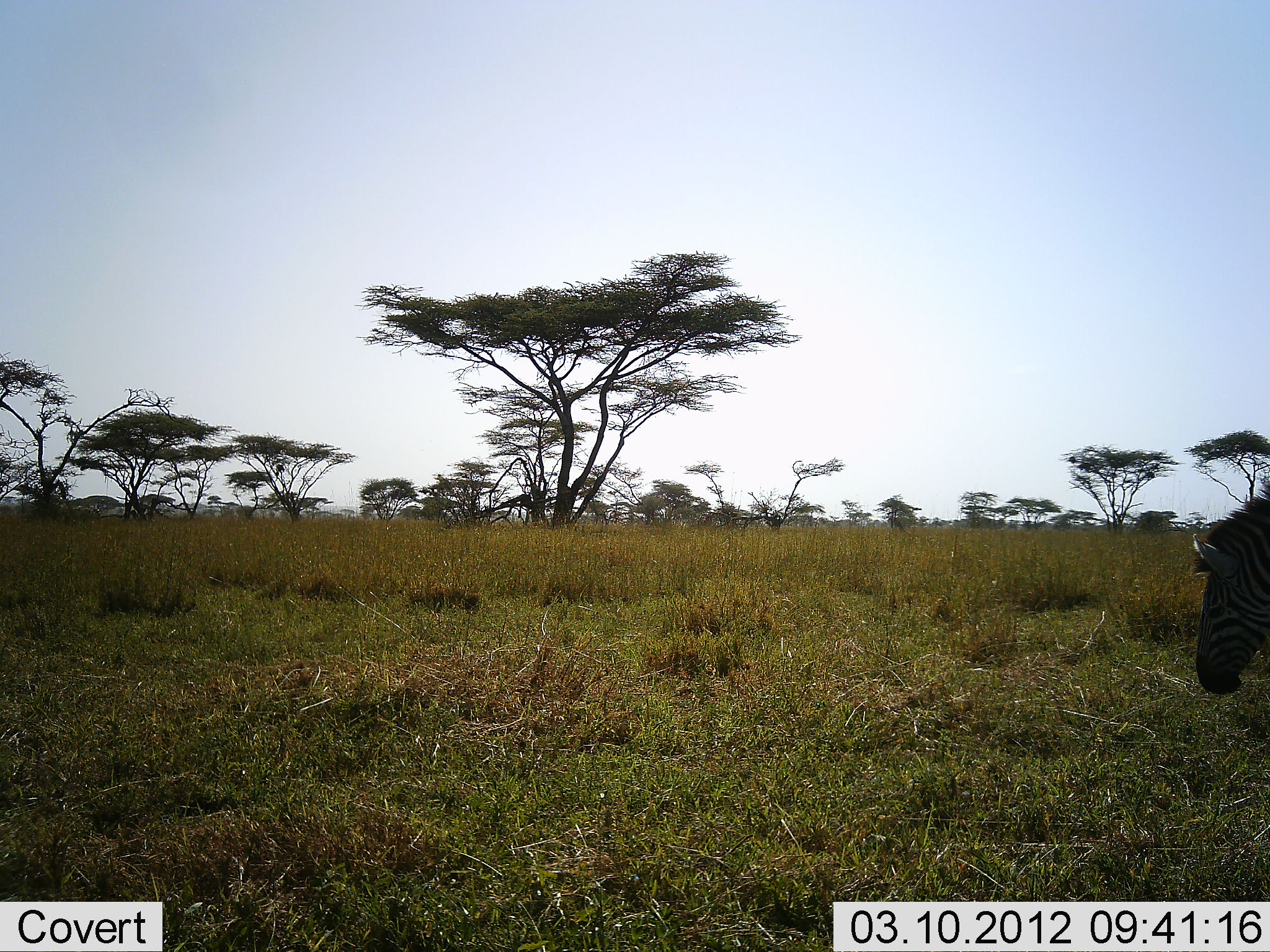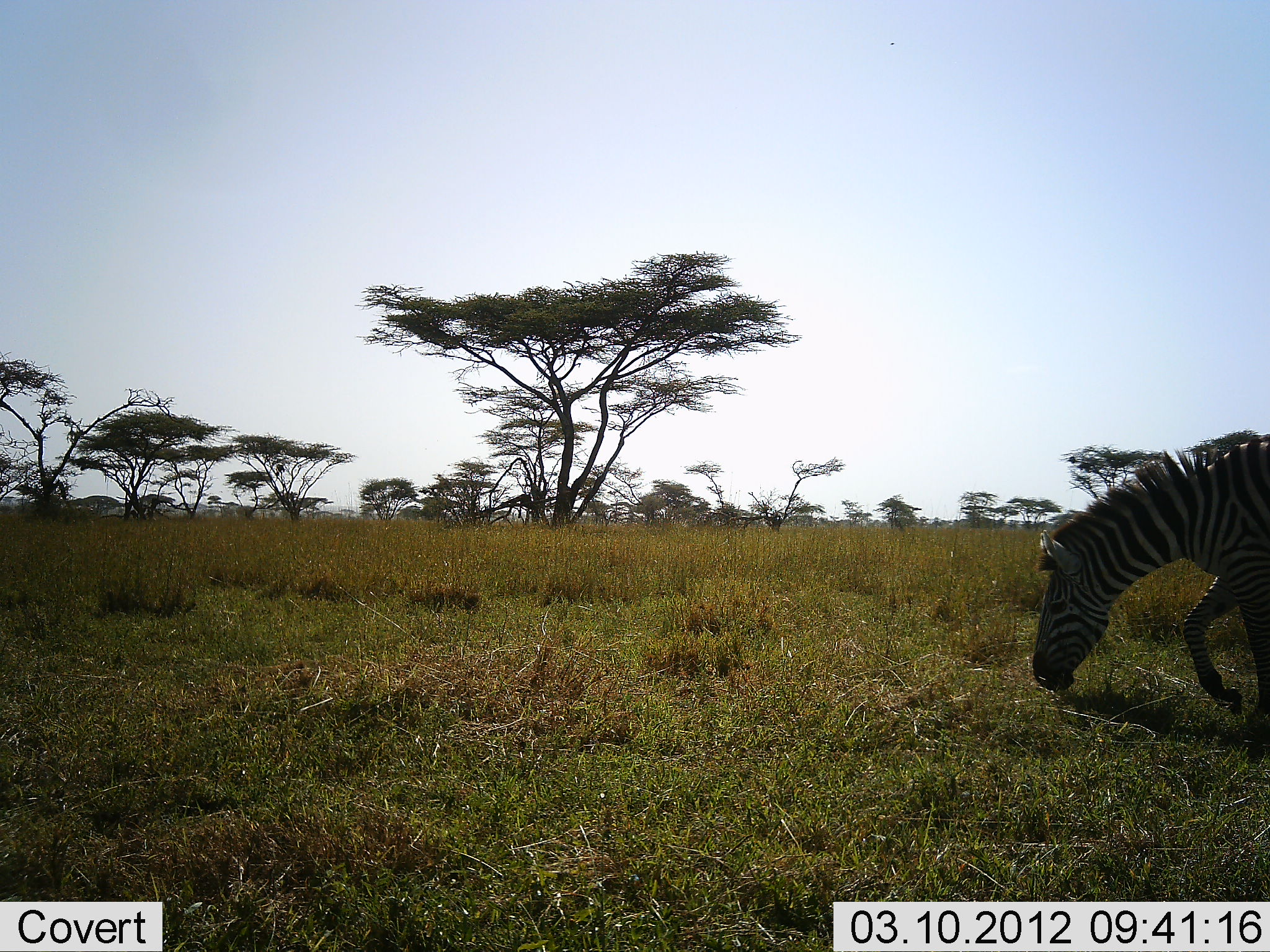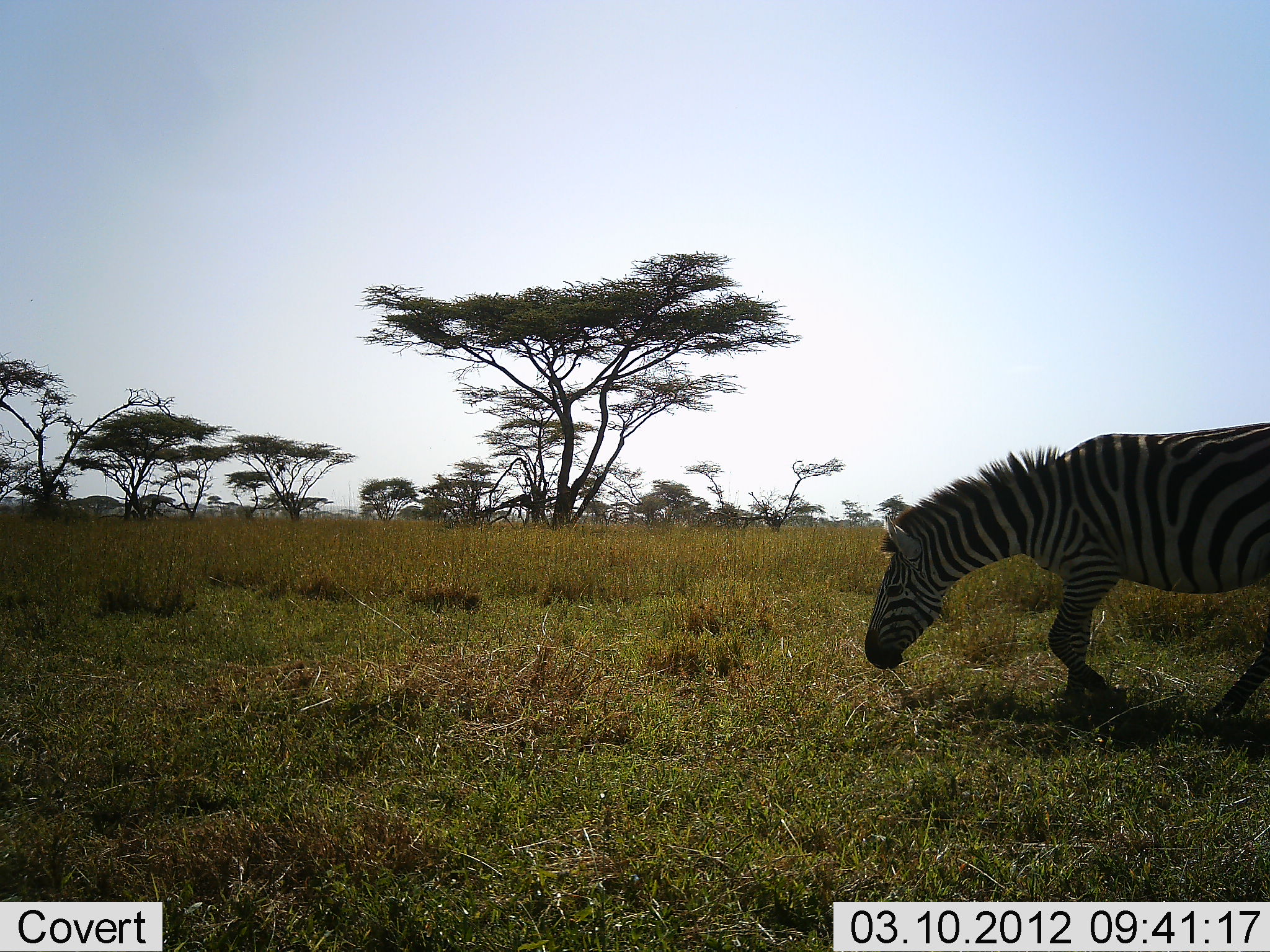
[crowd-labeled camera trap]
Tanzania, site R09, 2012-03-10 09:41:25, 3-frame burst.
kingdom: Animalia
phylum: Chordata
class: Mammalia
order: Perissodactyla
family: Equidae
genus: Equus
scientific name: Equus quagga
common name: plains zebra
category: zebra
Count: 1.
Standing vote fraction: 0%.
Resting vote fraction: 0%.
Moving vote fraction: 87%.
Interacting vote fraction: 0%.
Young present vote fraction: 0%.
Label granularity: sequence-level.